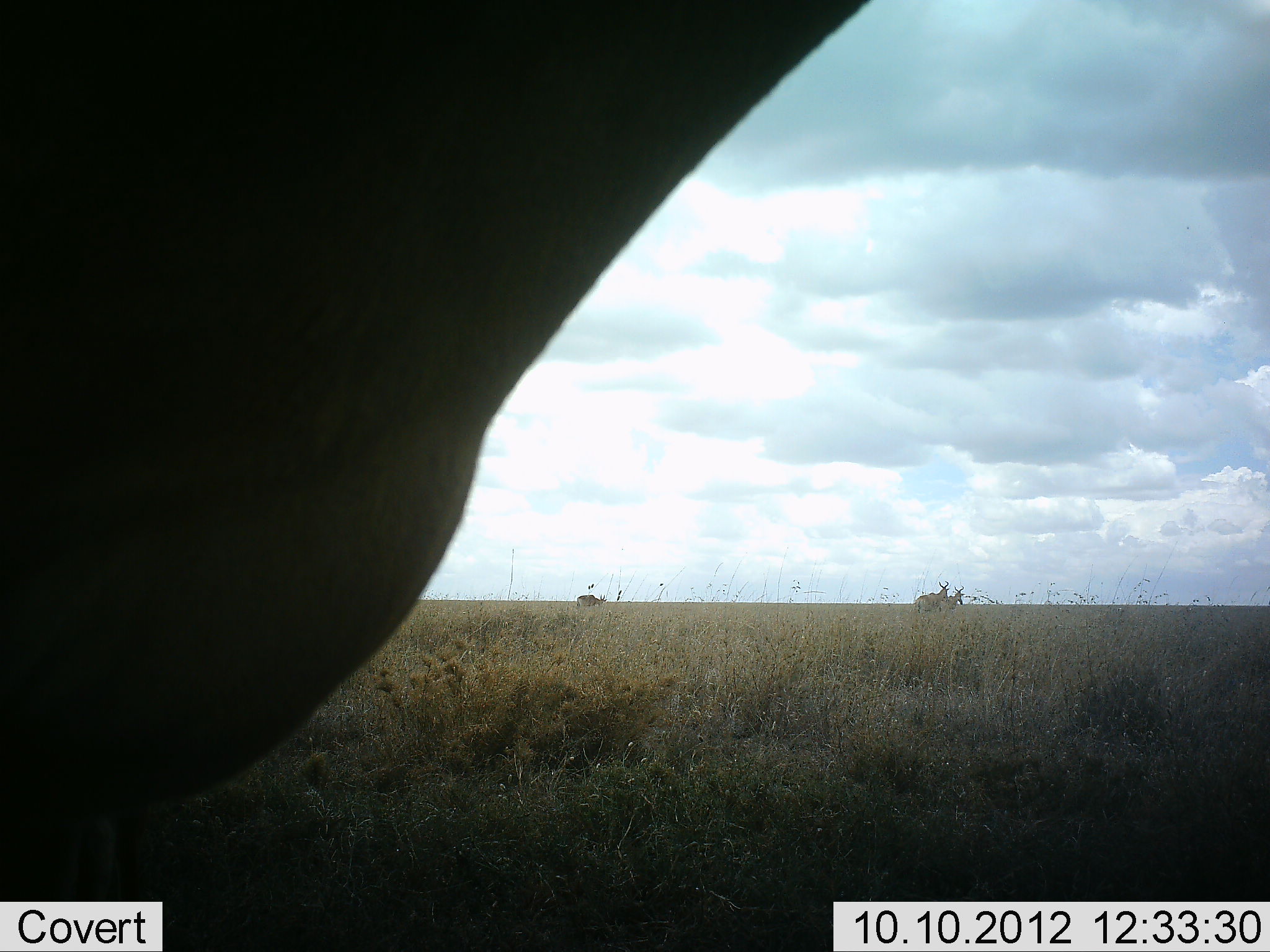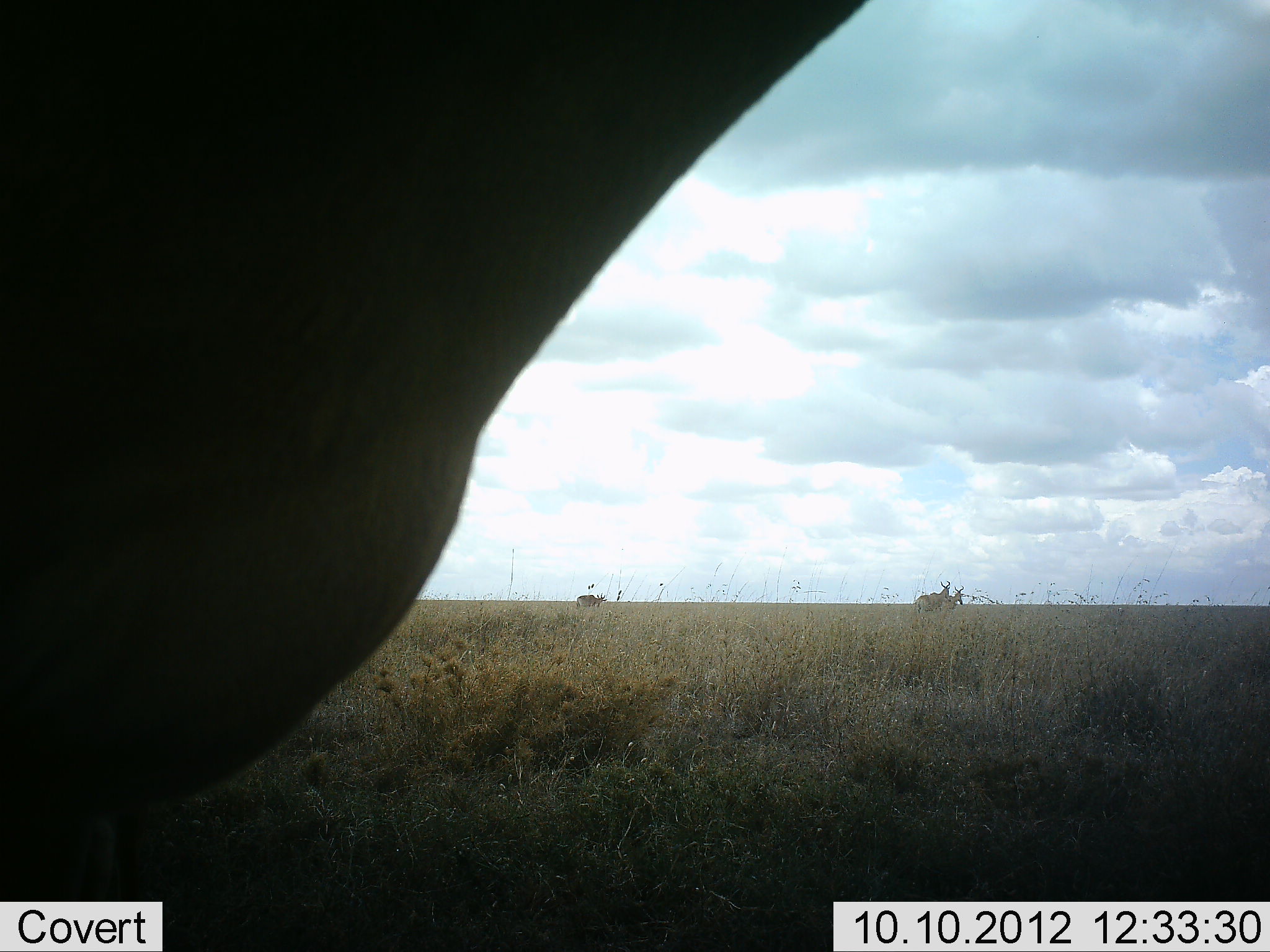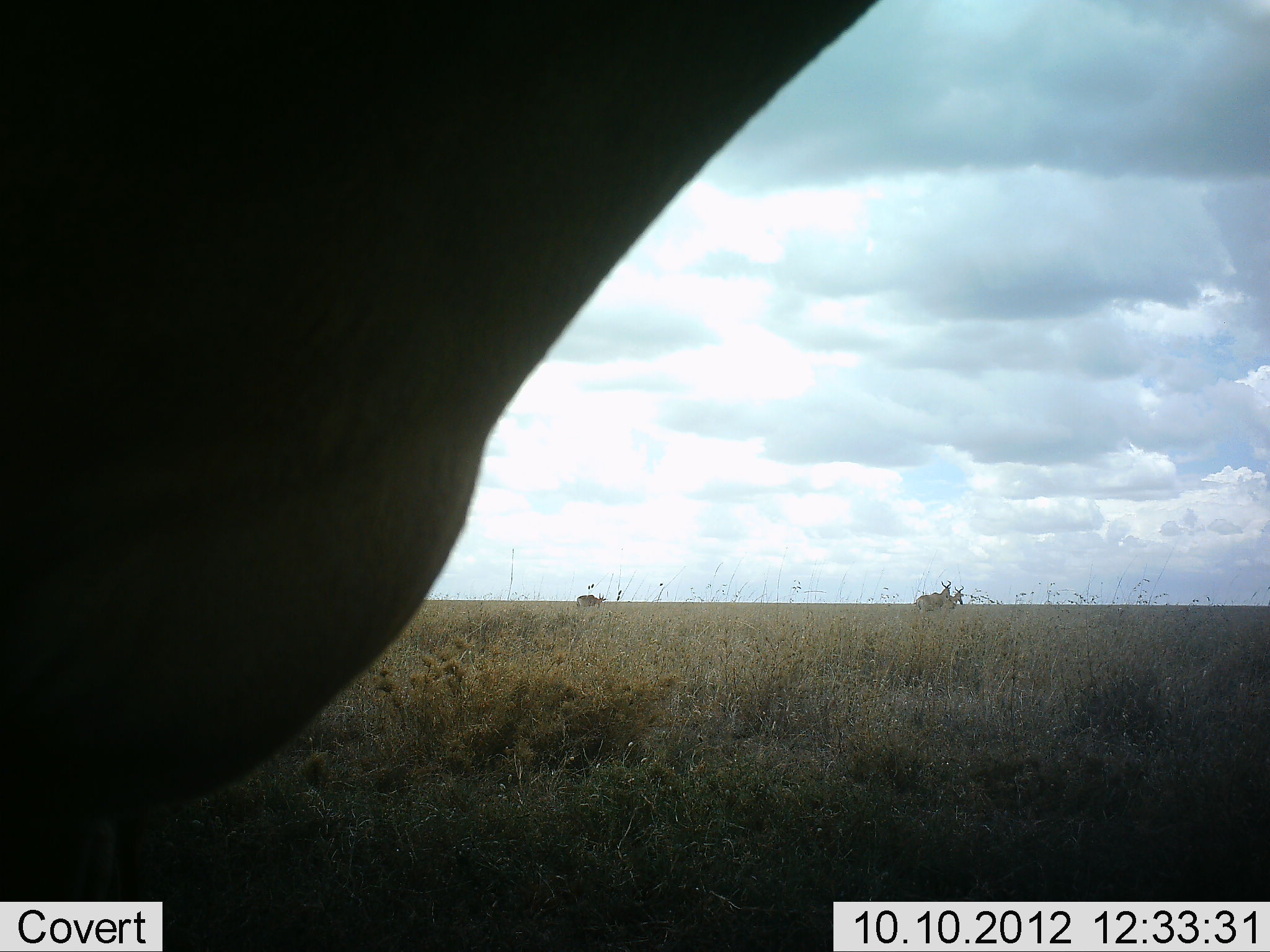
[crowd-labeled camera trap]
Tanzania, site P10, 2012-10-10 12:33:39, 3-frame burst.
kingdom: Animalia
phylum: Chordata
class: Mammalia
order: Artiodactyla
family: Bovidae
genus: Alcelaphus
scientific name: Alcelaphus buselaphus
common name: hartebeest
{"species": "hartebeest (Alcelaphus buselaphus)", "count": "4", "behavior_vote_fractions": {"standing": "100%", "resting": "0%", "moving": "10%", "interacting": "10%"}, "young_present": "0%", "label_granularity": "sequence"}